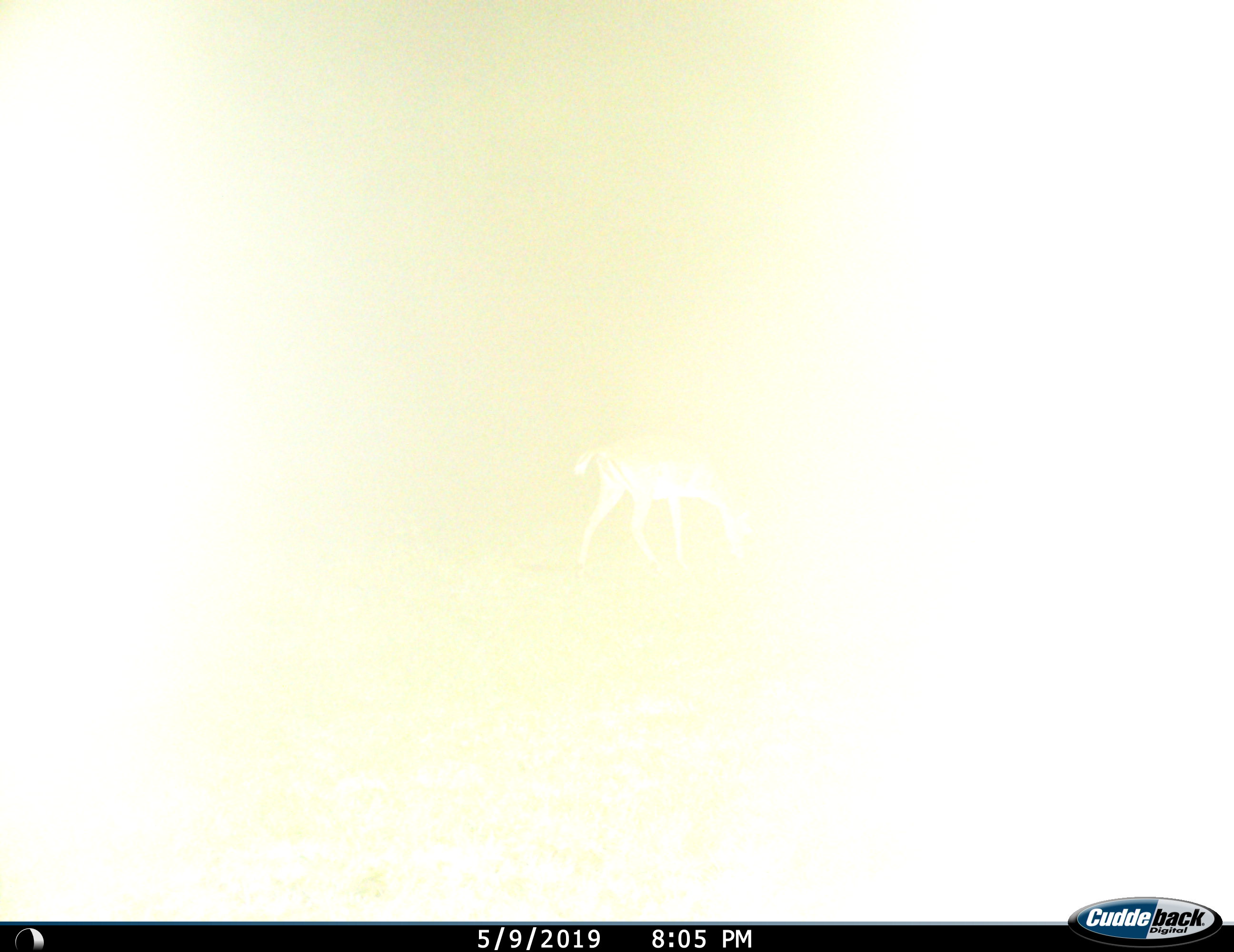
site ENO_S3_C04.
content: unidentified animal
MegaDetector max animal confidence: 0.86